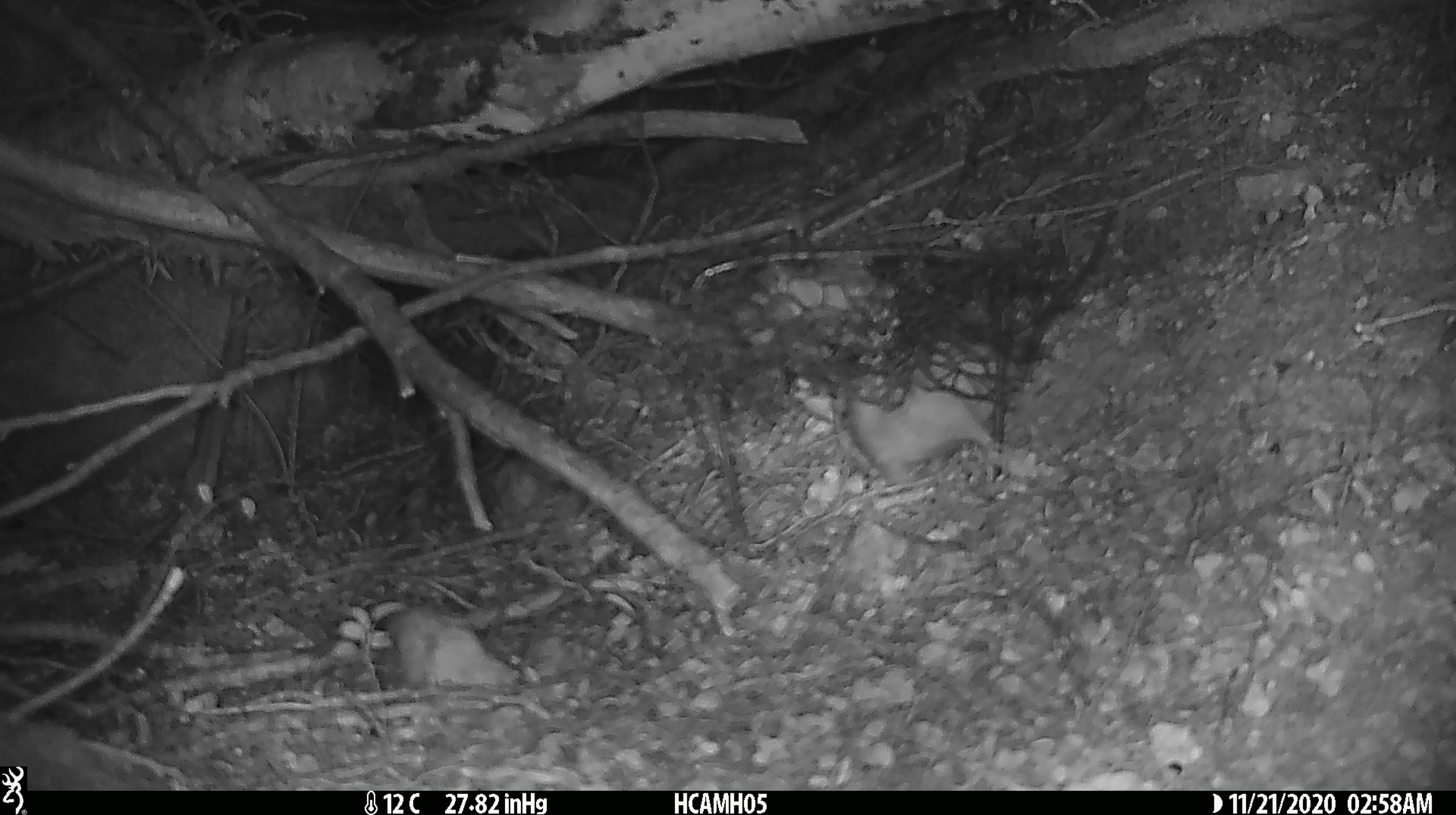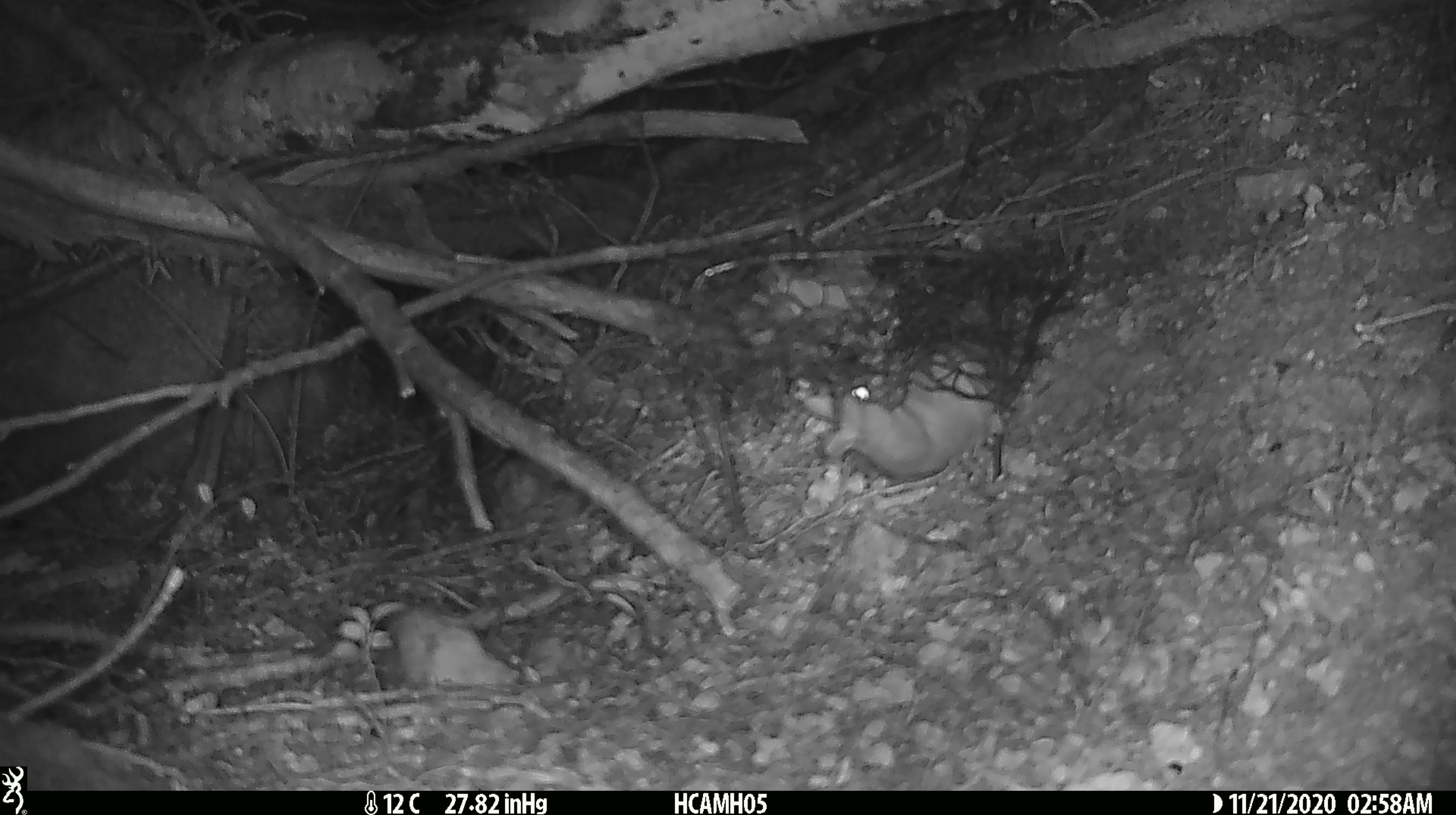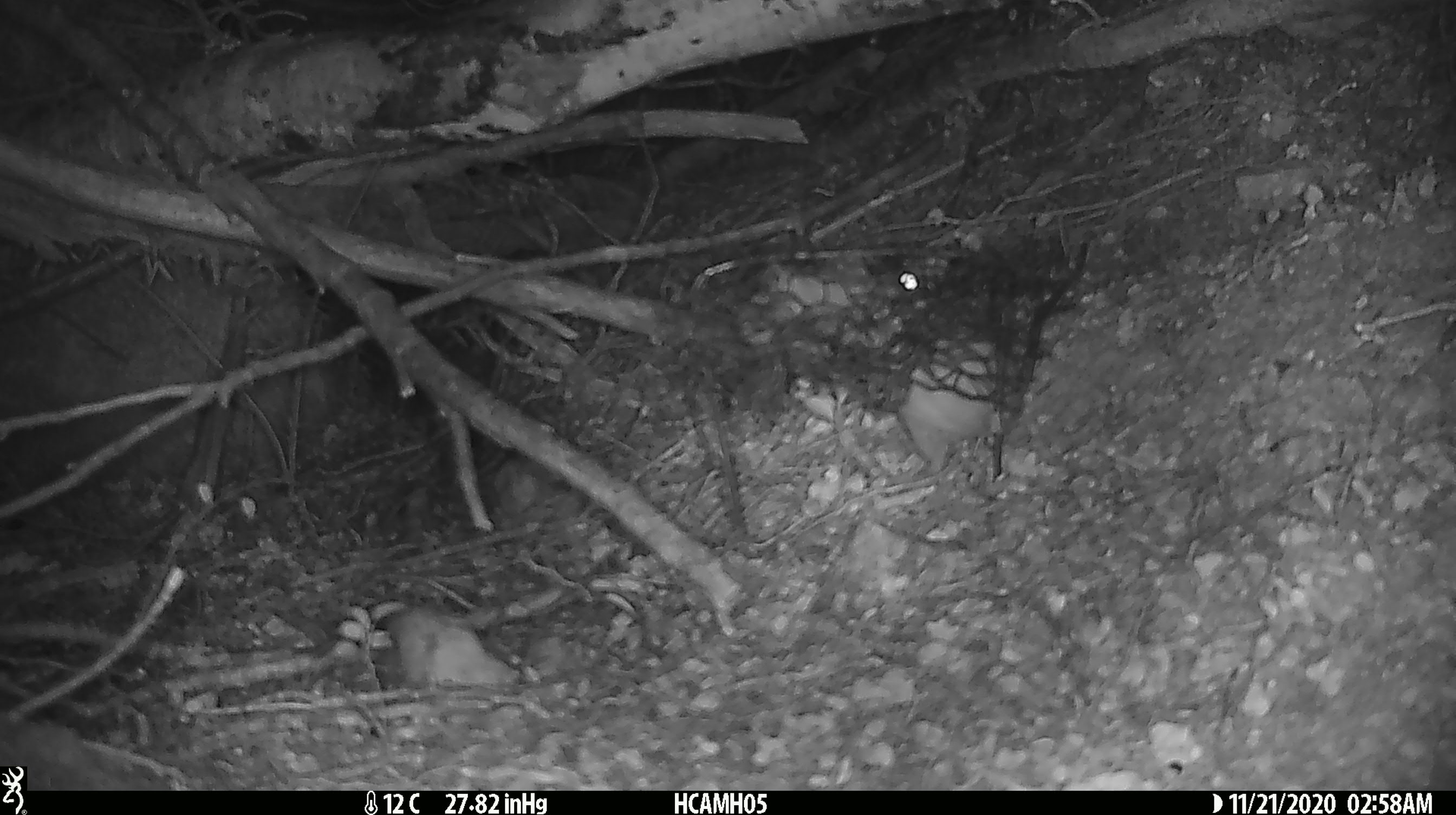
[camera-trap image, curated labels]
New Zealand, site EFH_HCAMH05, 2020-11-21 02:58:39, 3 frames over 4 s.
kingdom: Animalia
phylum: Chordata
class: Mammalia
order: Rodentia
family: Muridae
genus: Rattus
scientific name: Rattus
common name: rat